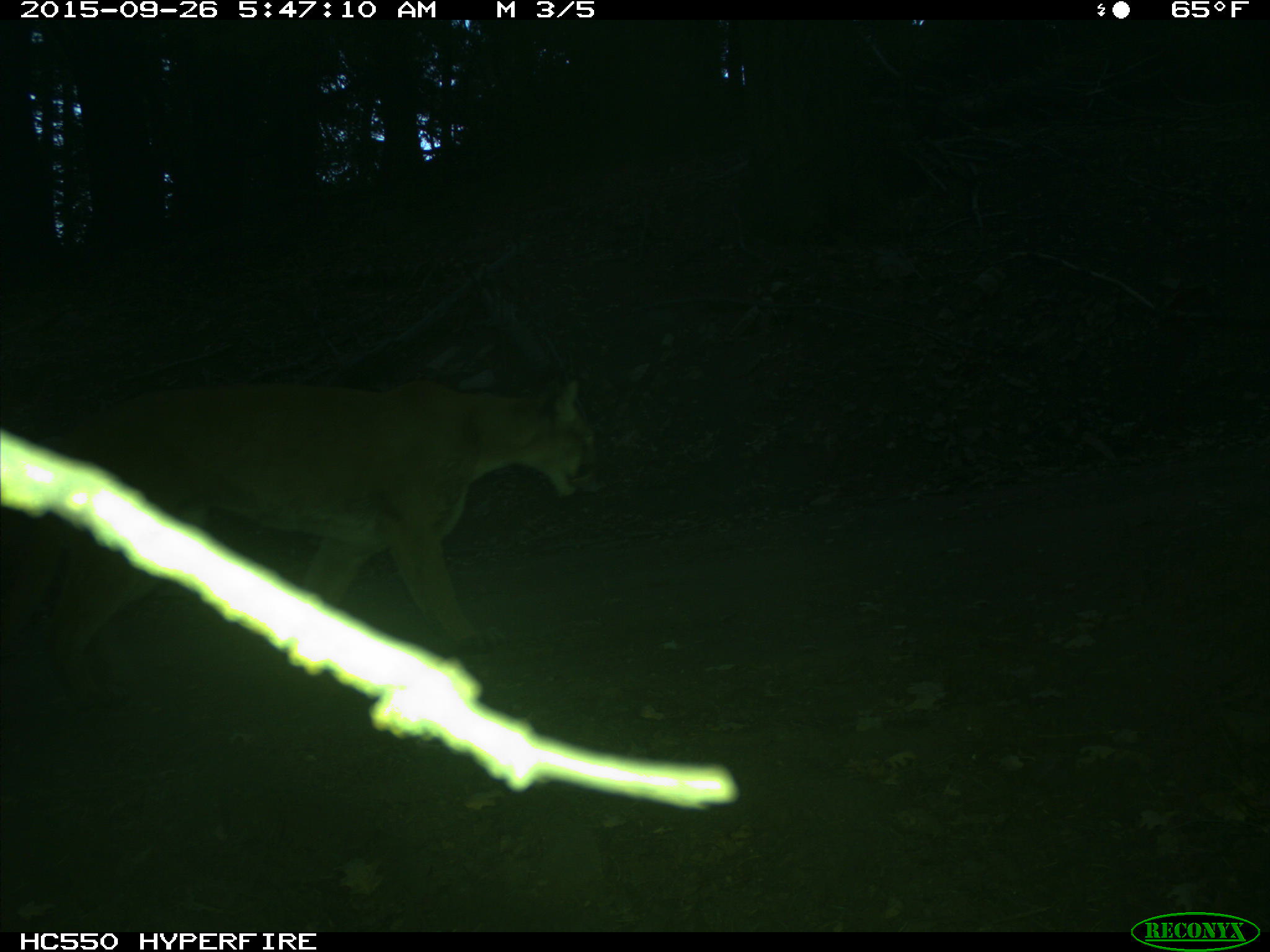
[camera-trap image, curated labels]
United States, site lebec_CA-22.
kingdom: Animalia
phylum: Chordata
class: Mammalia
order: Carnivora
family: Felidae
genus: Puma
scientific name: Puma concolor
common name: mountain lion